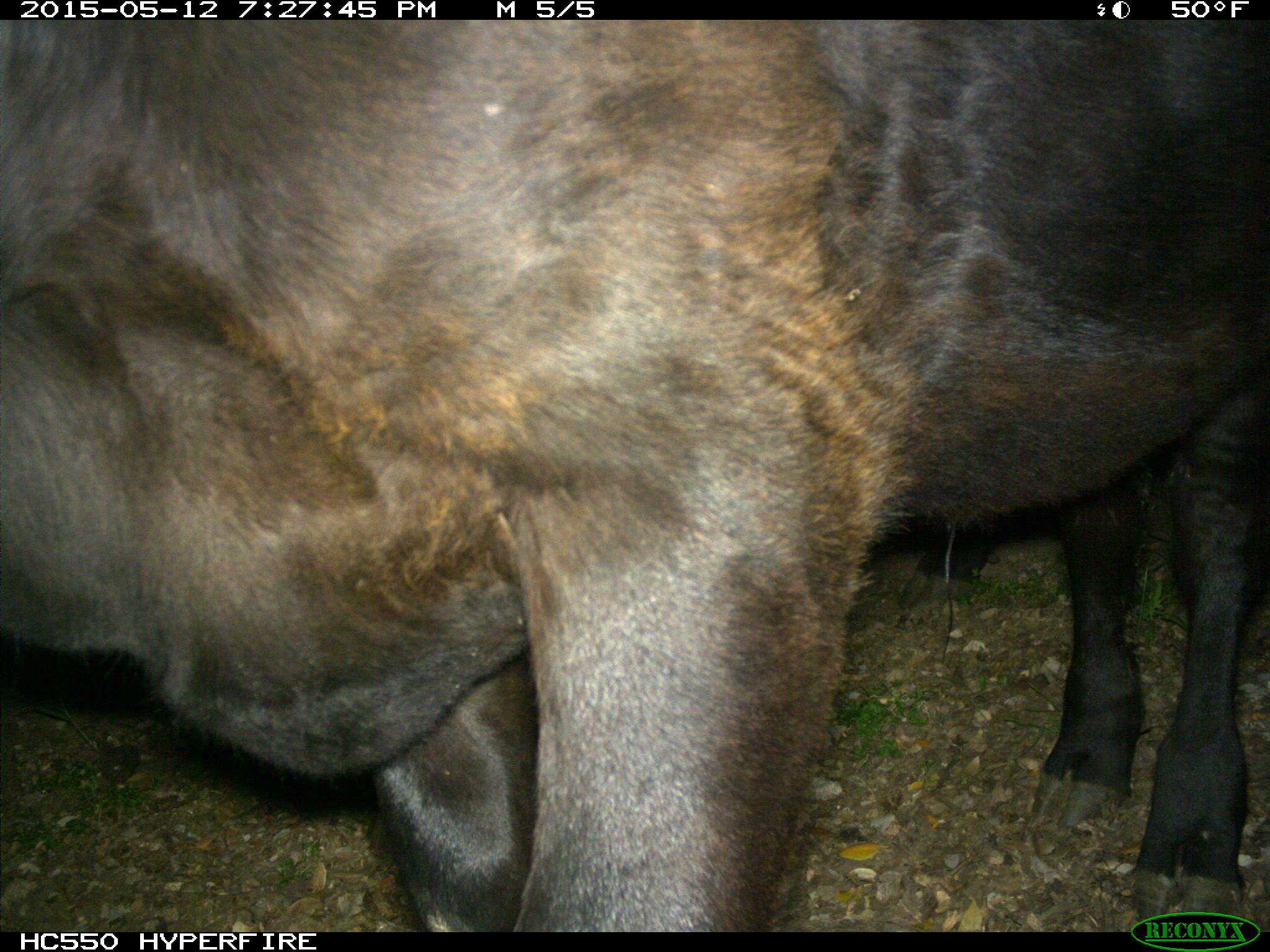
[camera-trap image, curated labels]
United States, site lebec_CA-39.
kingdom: Animalia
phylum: Chordata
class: Mammalia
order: Artiodactyla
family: Bovidae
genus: Bos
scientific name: Bos taurus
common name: domestic cow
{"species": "Bos taurus (domestic cow)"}